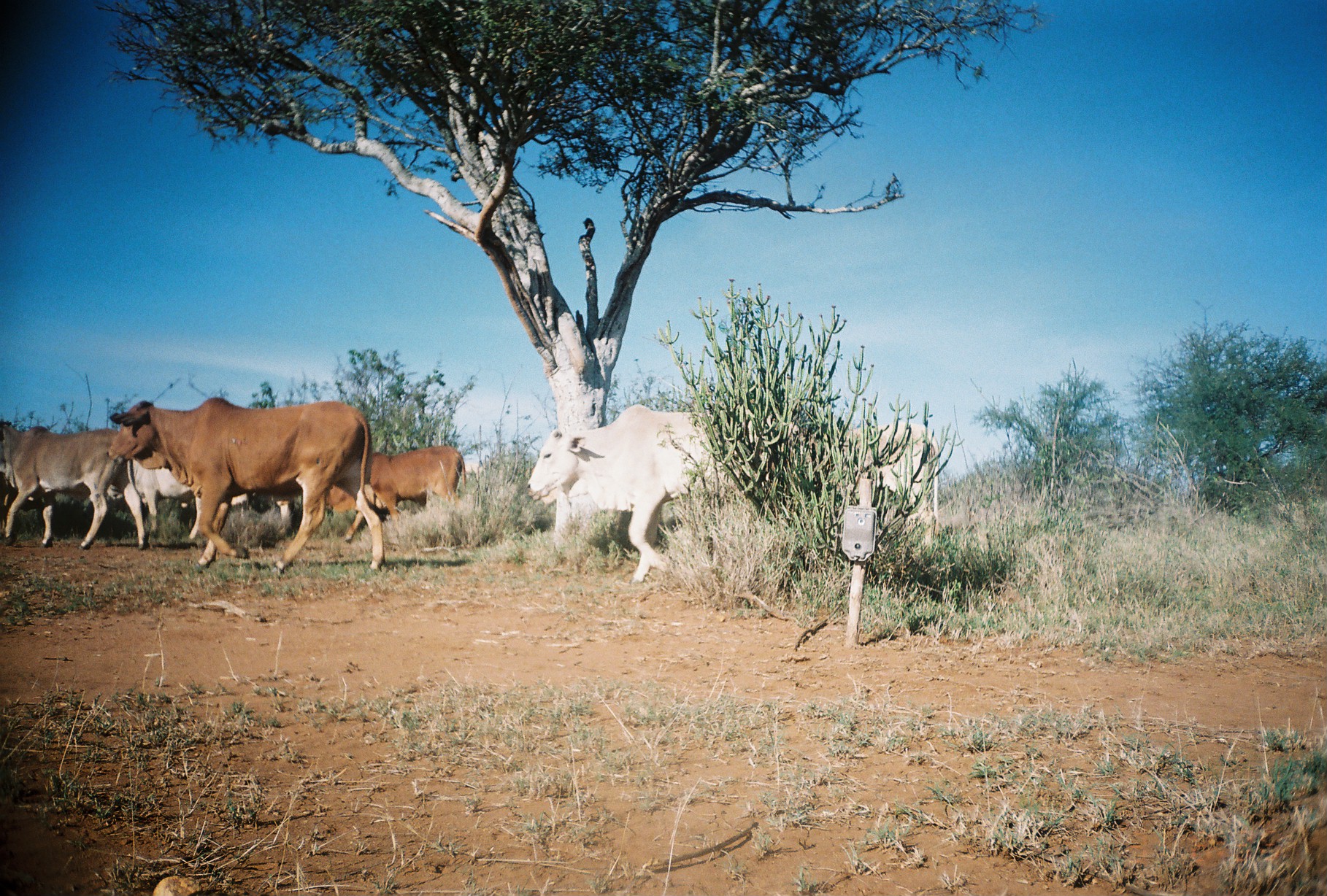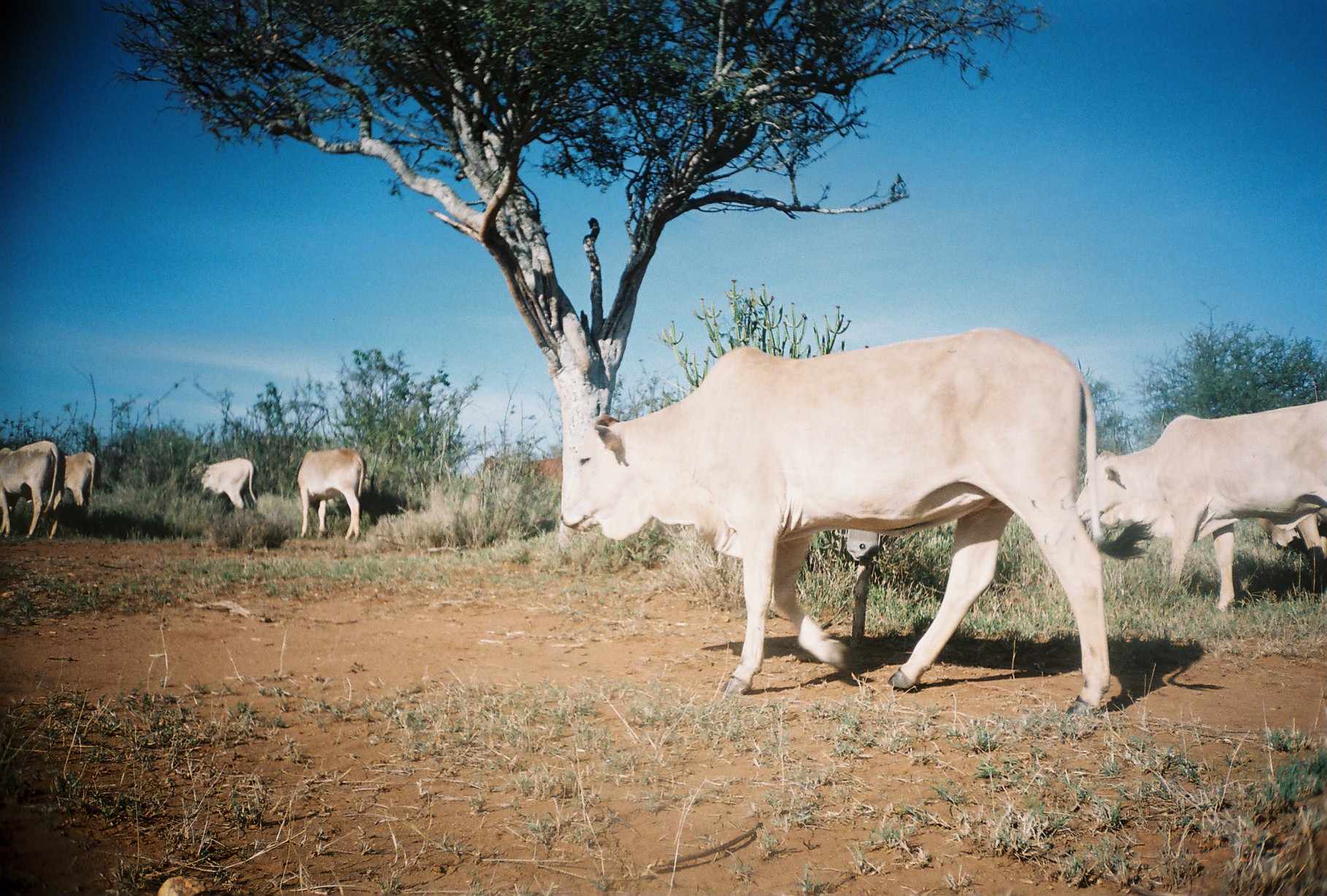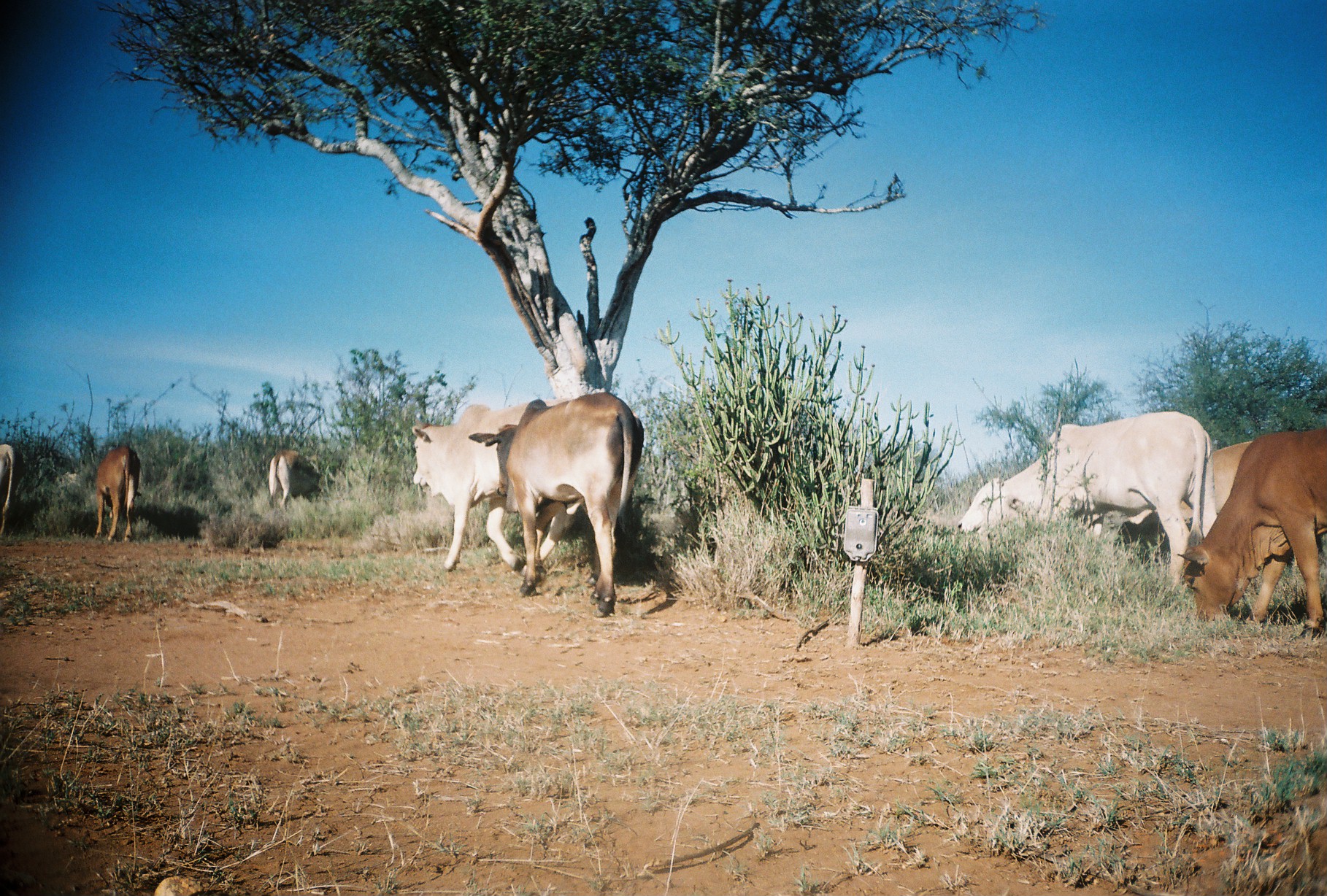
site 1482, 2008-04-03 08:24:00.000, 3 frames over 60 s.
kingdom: Animalia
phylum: Chordata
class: Mammalia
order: Artiodactyla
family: Bovidae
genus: Bos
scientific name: Bos taurus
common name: domestic cattle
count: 8